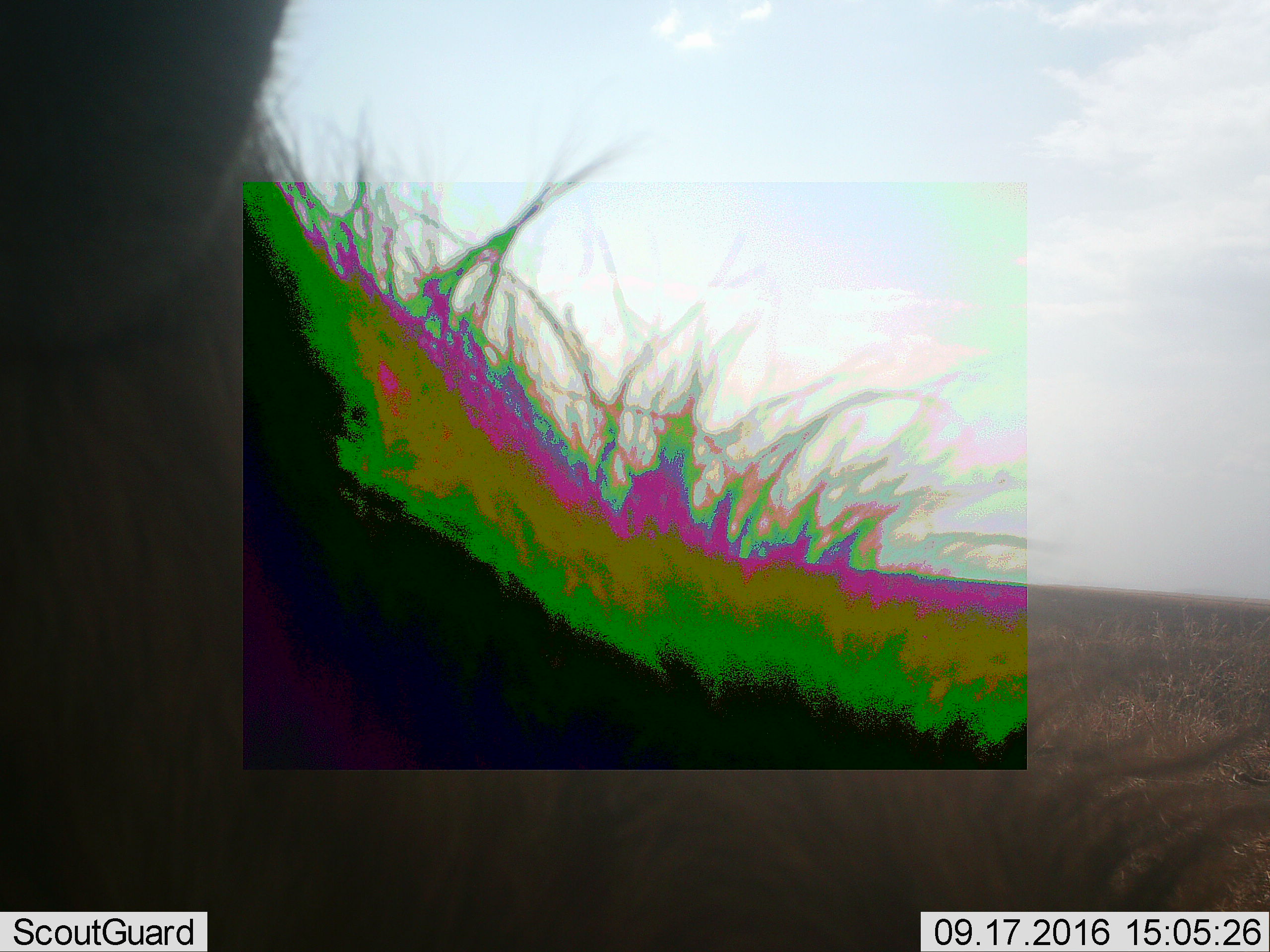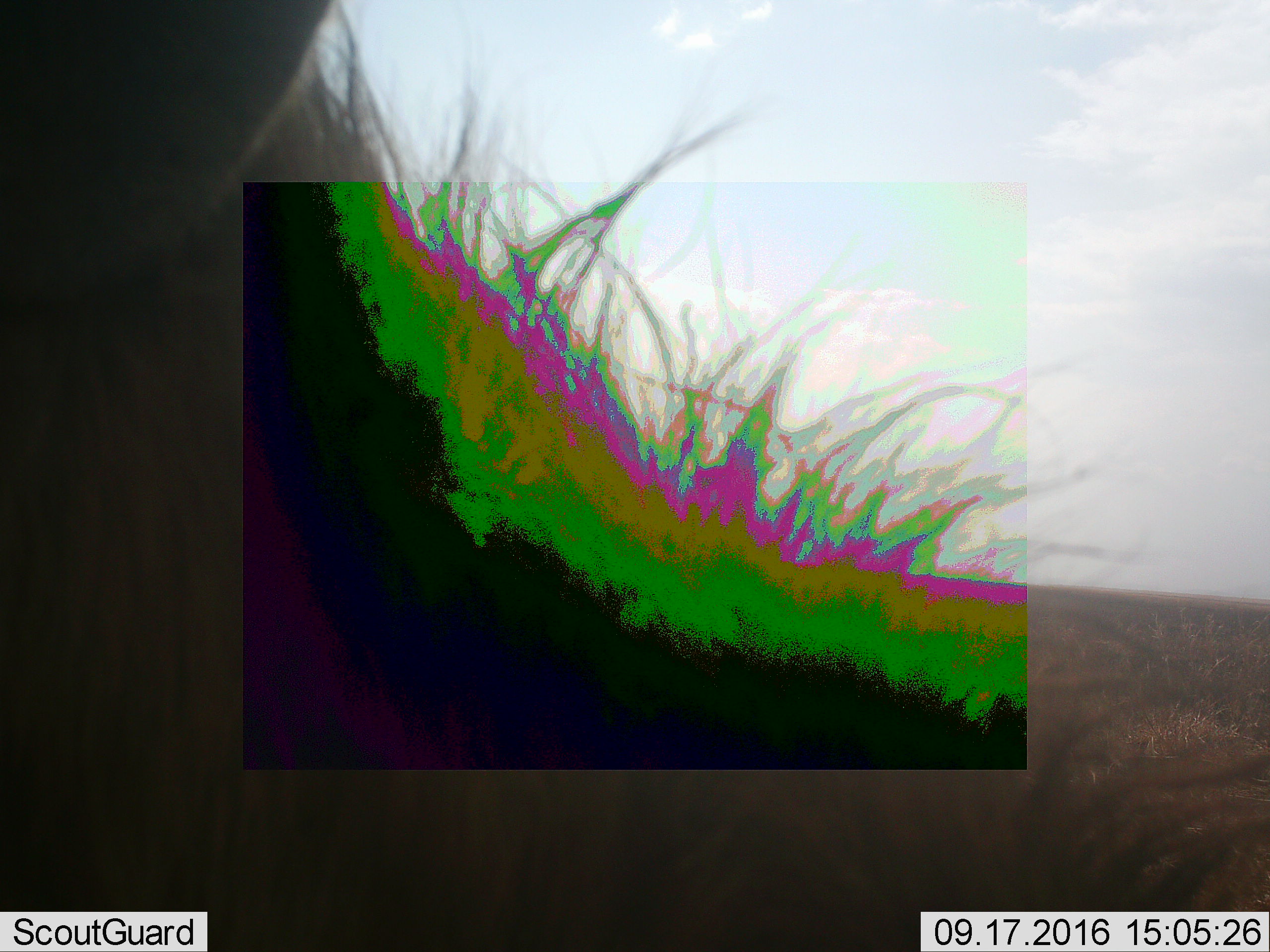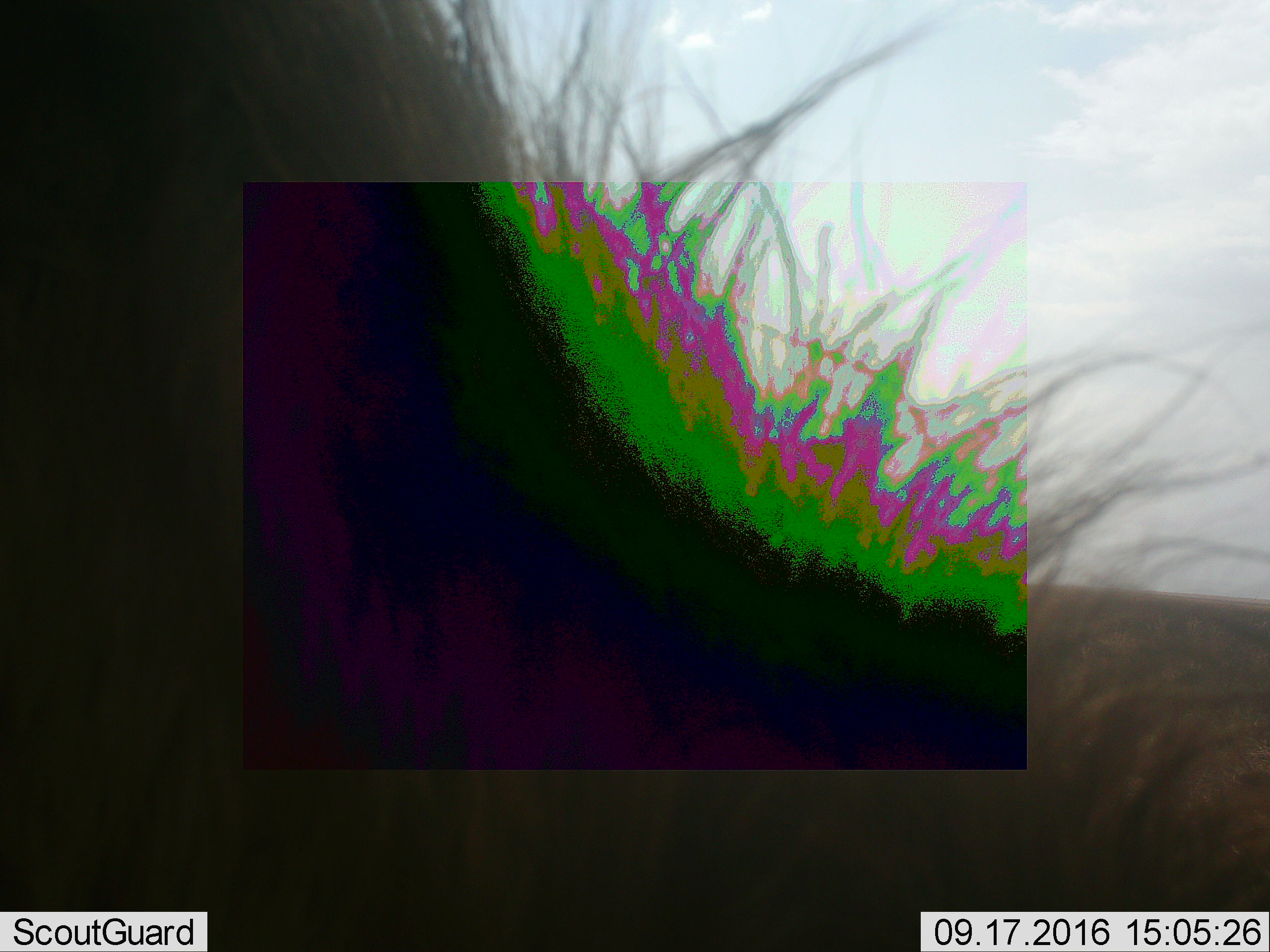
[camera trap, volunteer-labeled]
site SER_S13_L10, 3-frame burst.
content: unidentified animal